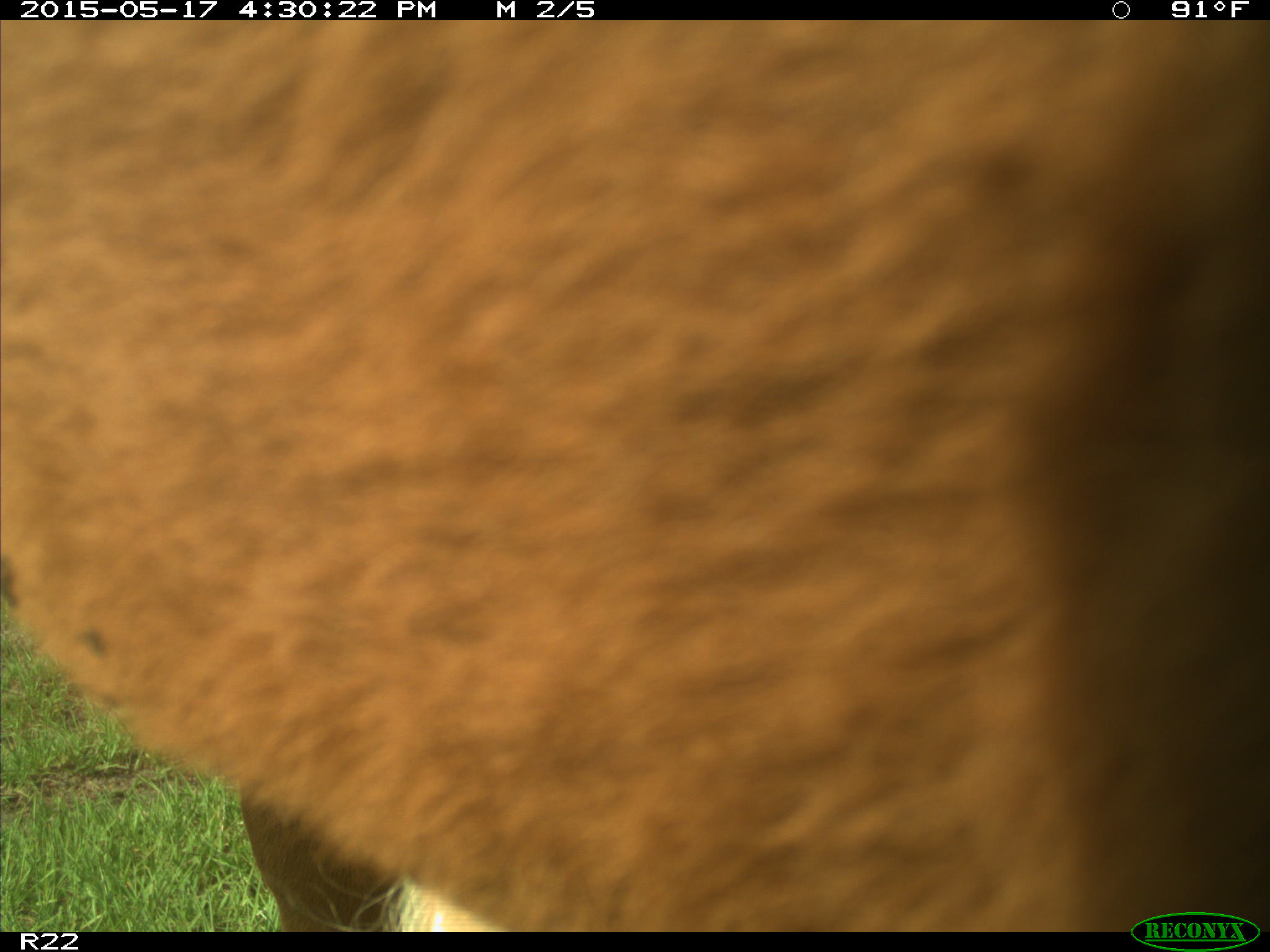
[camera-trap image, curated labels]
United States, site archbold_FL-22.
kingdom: Animalia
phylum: Chordata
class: Mammalia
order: Artiodactyla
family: Bovidae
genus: Bos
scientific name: Bos taurus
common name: domestic cow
Bos taurus (domestic cow).